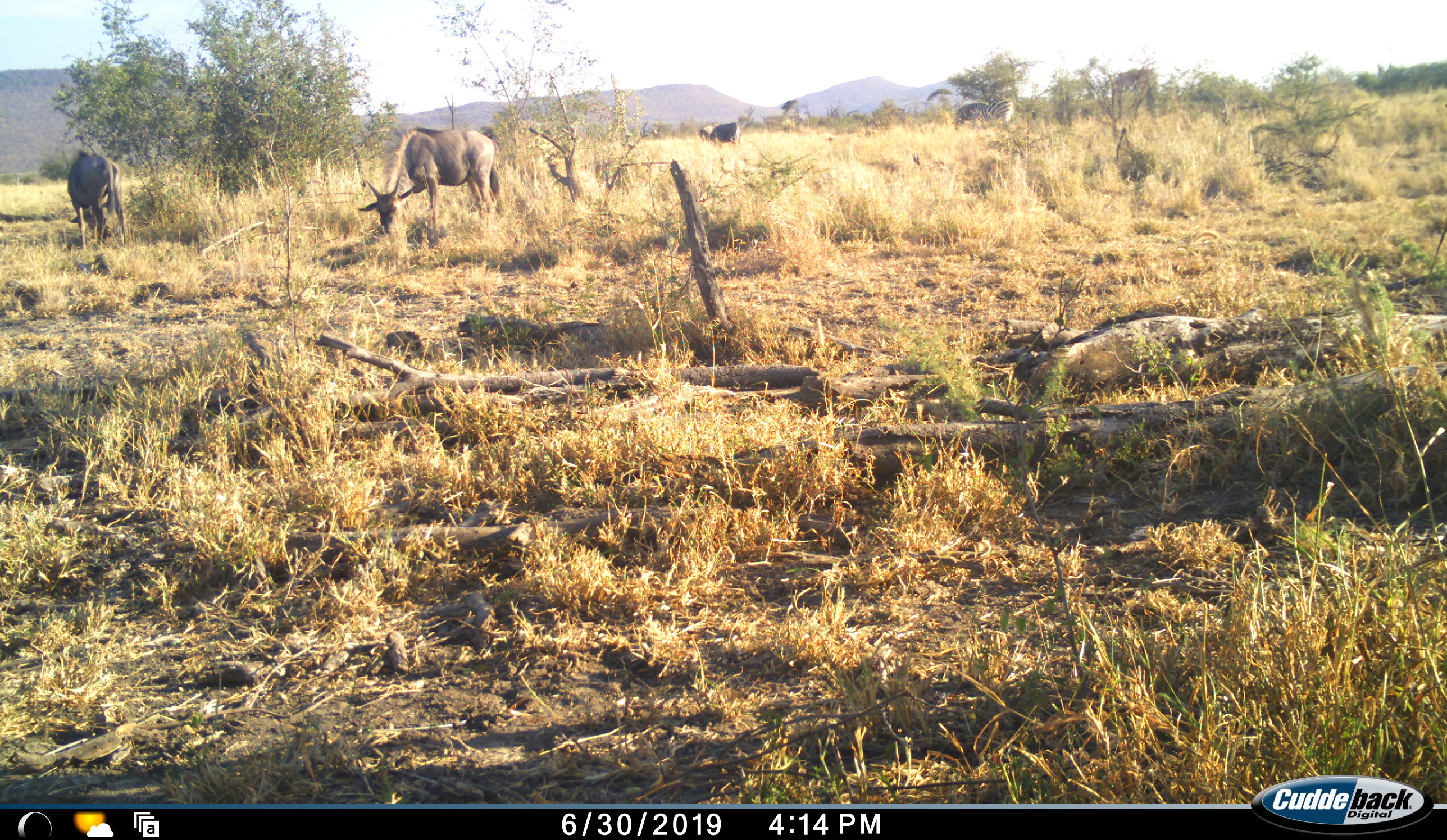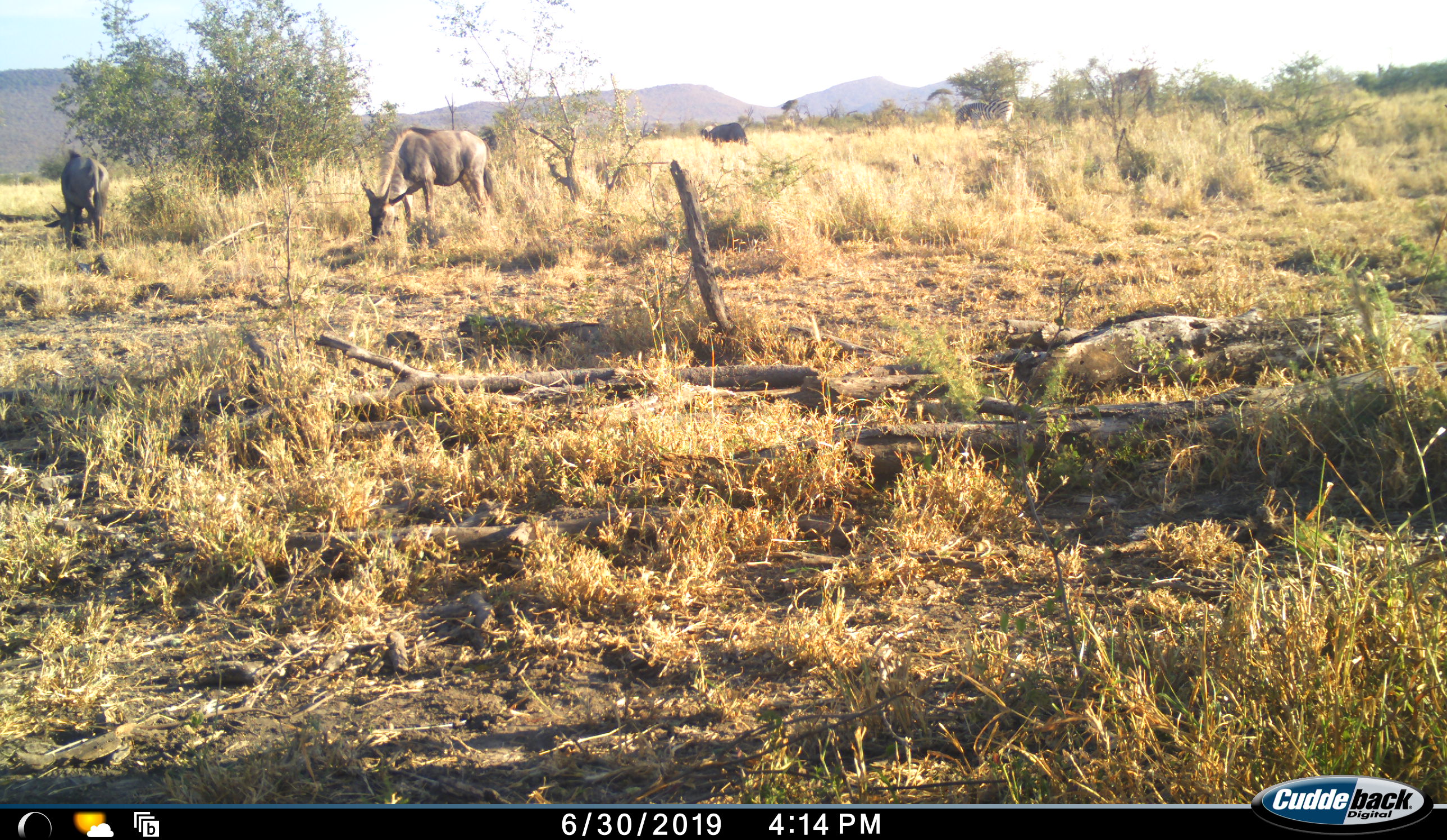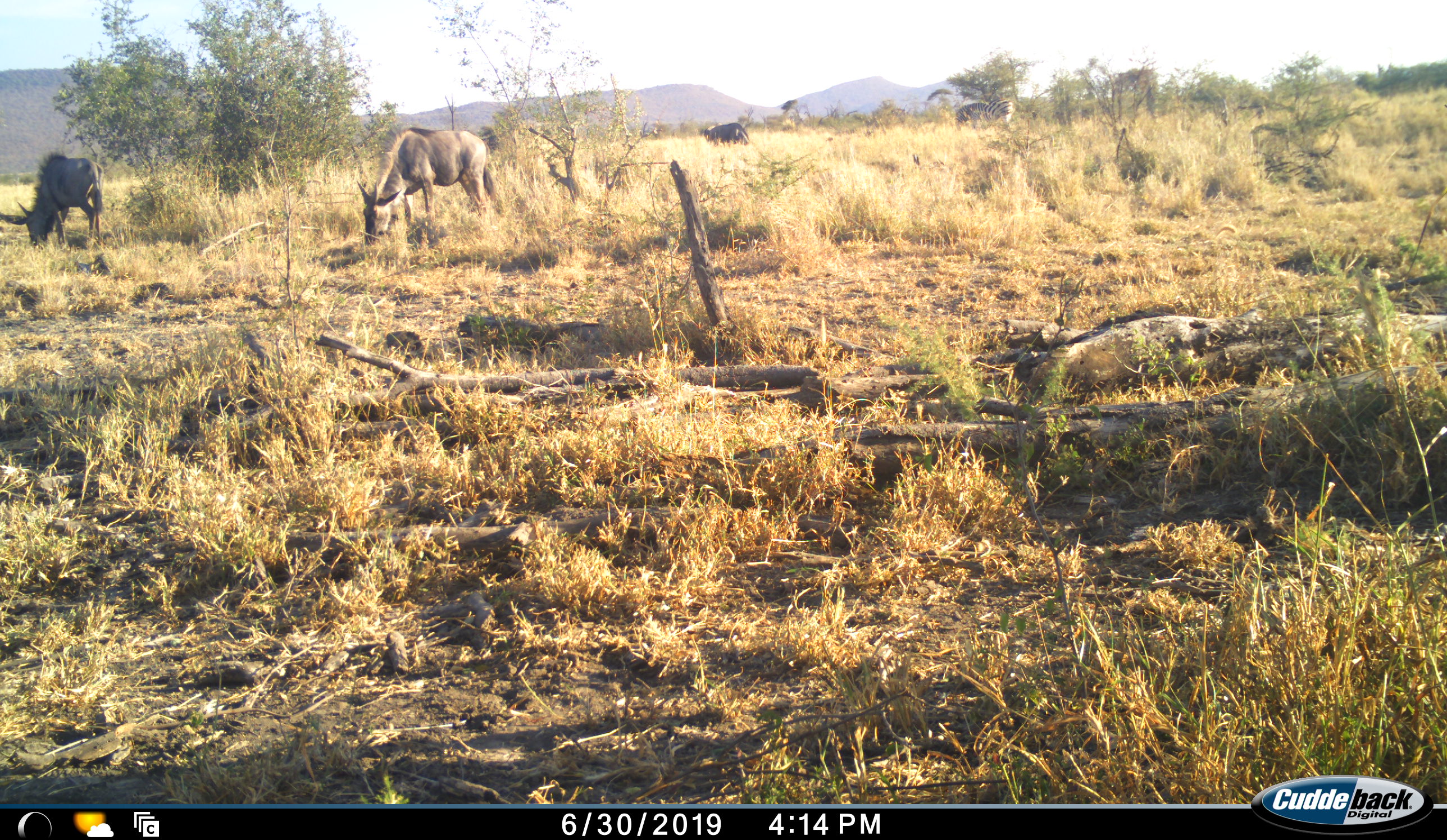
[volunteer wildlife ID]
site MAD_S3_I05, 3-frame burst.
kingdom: Animalia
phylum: Chordata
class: Mammalia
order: Artiodactyla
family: Bovidae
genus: Connochaetes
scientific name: Connochaetes taurinus taurinus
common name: blue wildebeest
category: wildebeestblue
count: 3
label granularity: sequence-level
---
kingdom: Animalia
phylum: Chordata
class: Mammalia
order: Perissodactyla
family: Equidae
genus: Equus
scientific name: Equus quagga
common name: plains zebra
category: zebraplains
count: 2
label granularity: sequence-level